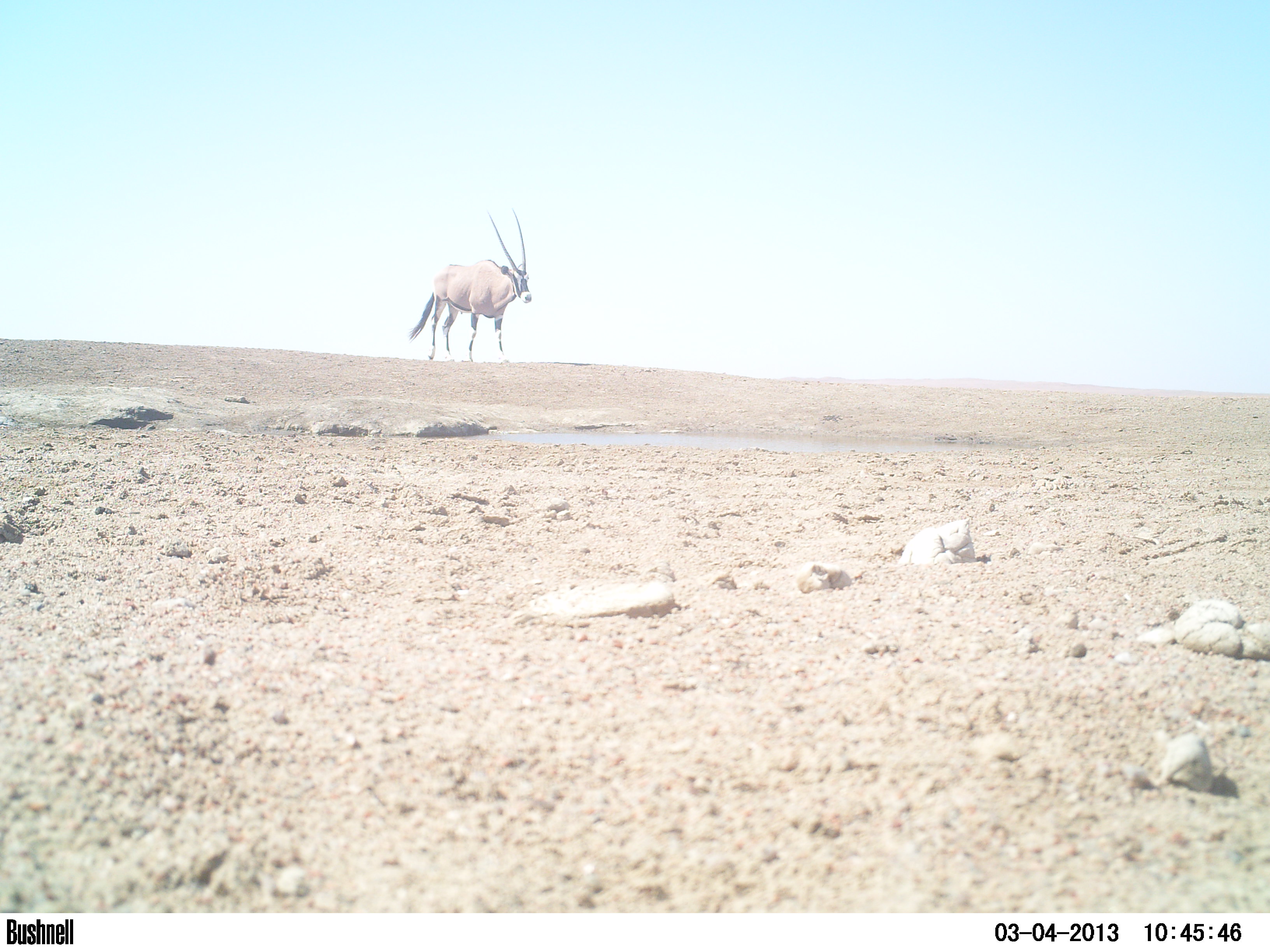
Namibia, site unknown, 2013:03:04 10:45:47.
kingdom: Animalia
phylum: Chordata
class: Mammalia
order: Artiodactyla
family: Bovidae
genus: Oryx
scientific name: Oryx gazella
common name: gemsbok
Oryx gazella (gemsbok).